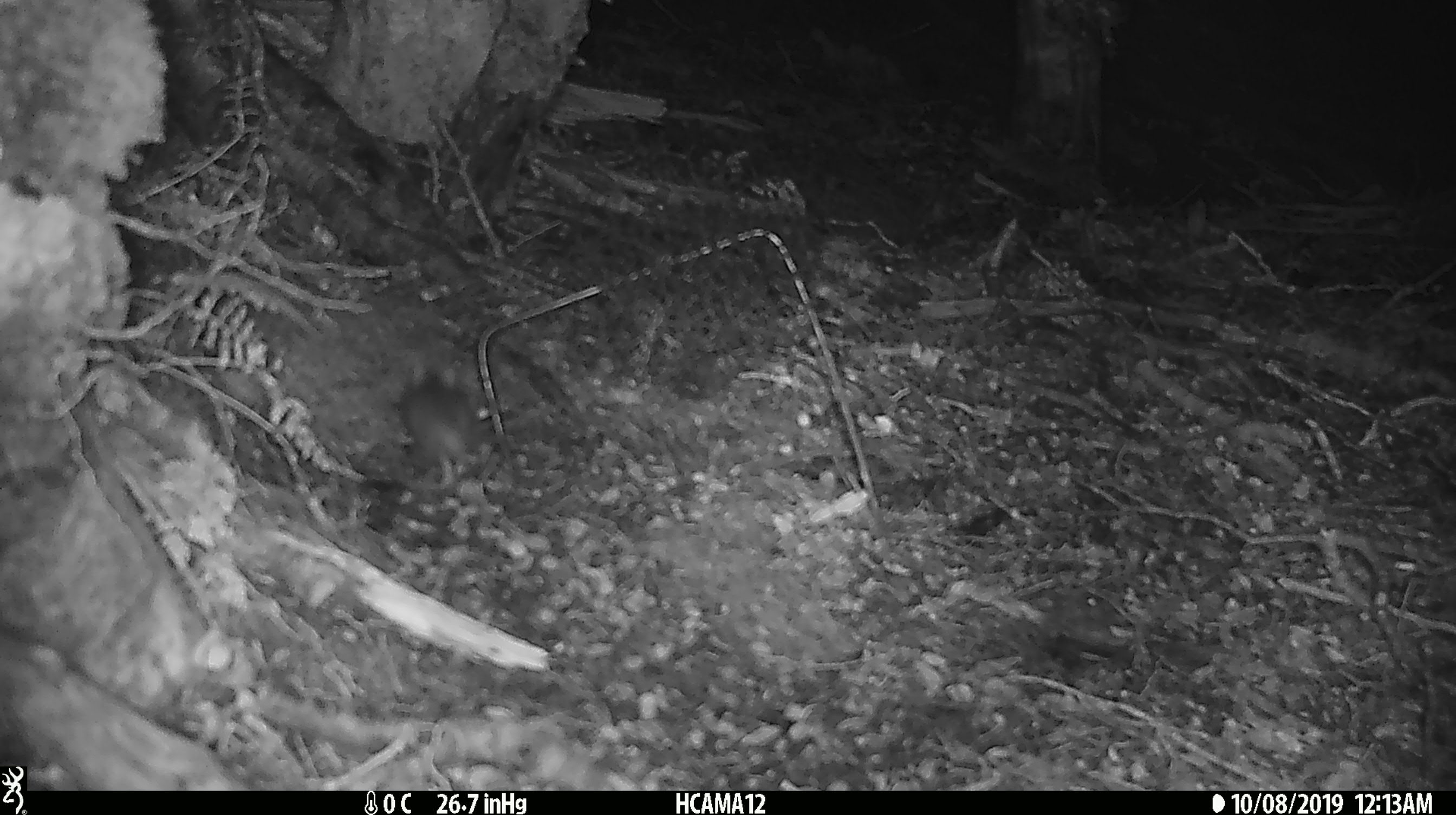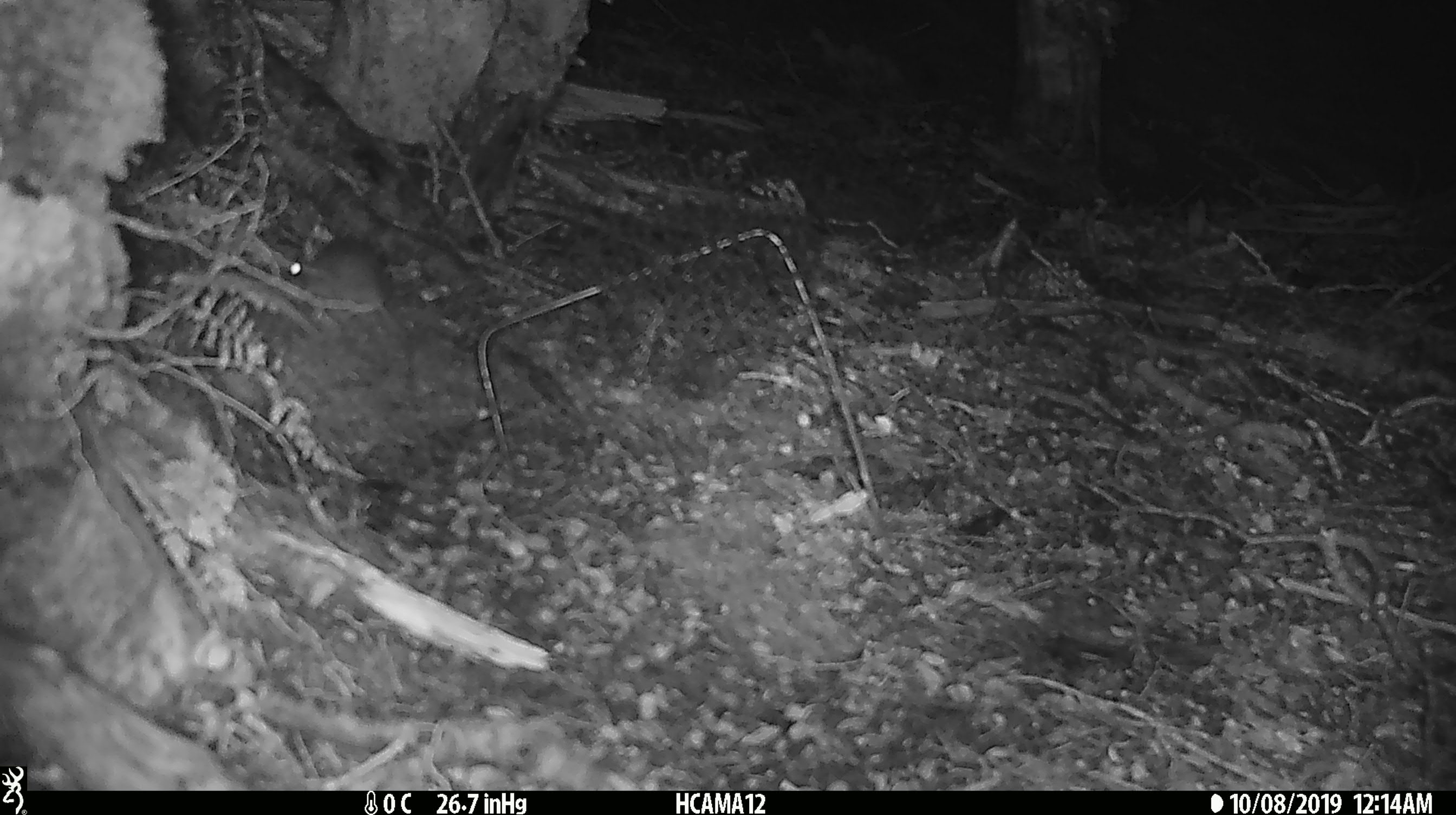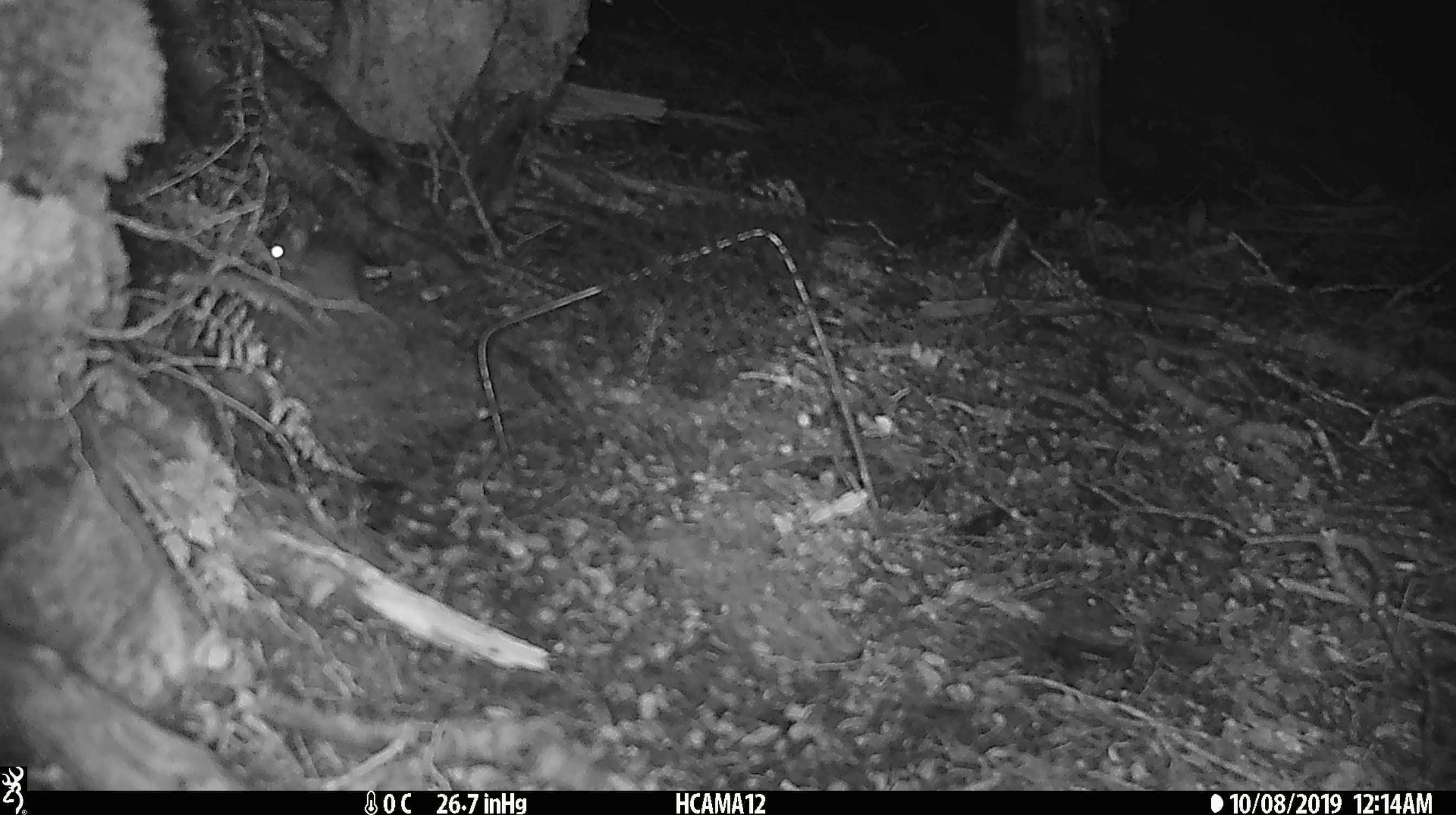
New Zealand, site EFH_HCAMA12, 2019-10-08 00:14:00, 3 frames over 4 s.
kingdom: Animalia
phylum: Chordata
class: Mammalia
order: Rodentia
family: Muridae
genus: Mus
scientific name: Mus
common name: mouse